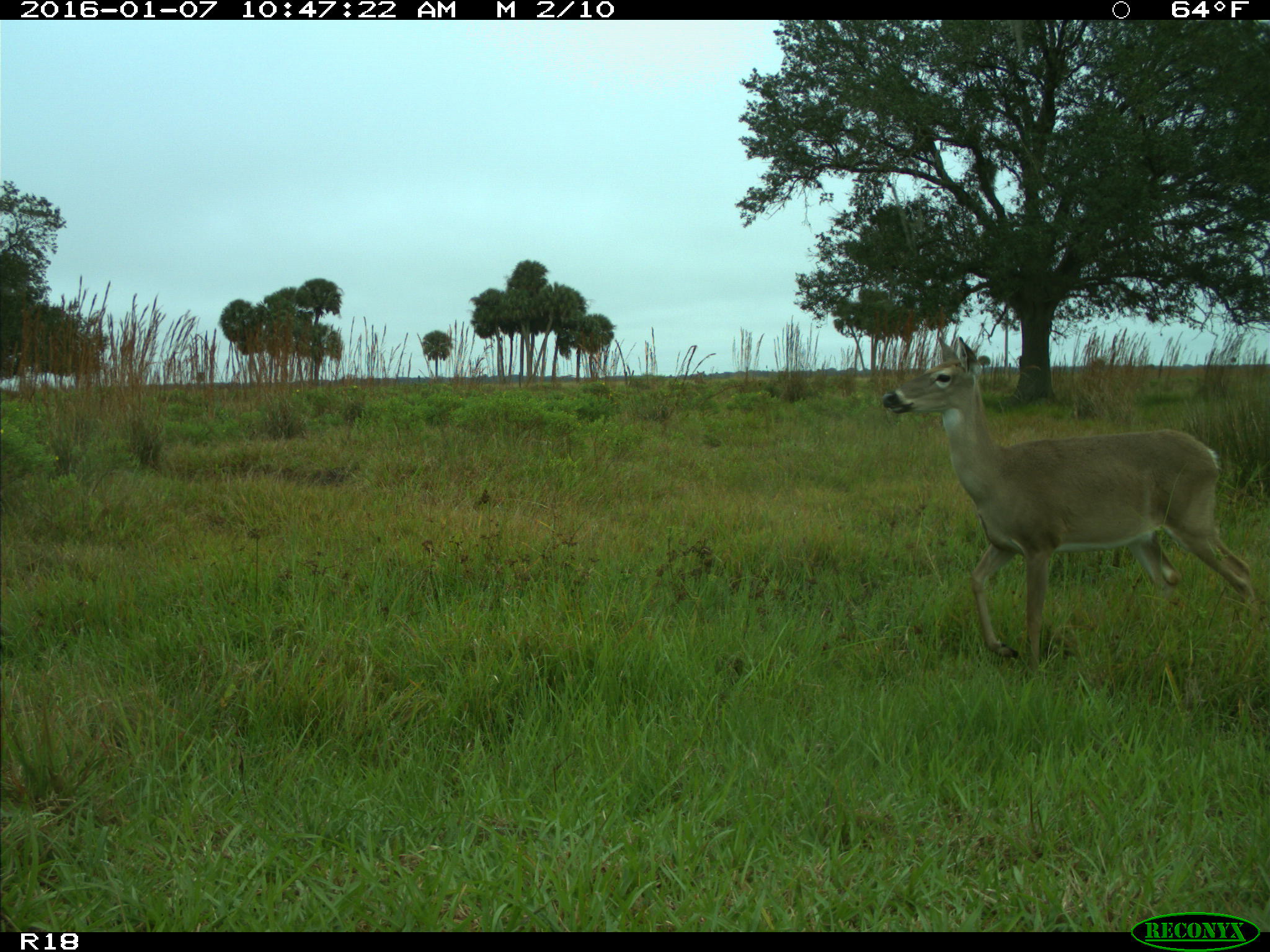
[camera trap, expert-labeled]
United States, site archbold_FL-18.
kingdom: Animalia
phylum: Chordata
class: Mammalia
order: Artiodactyla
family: Cervidae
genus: Odocoileus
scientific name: Odocoileus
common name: deer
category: unidentified deer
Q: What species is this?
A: Unidentified deer (deer) (Odocoileus).